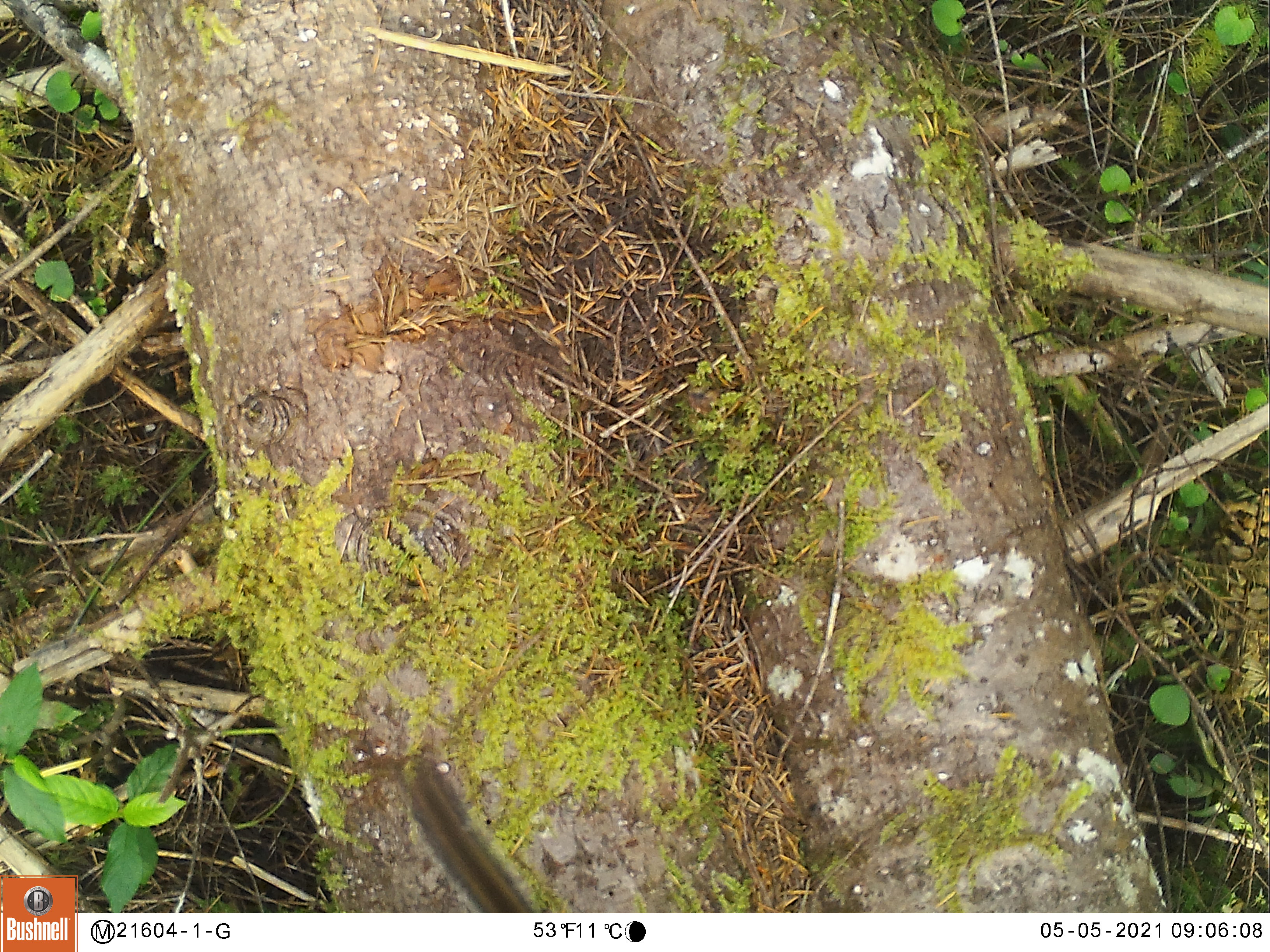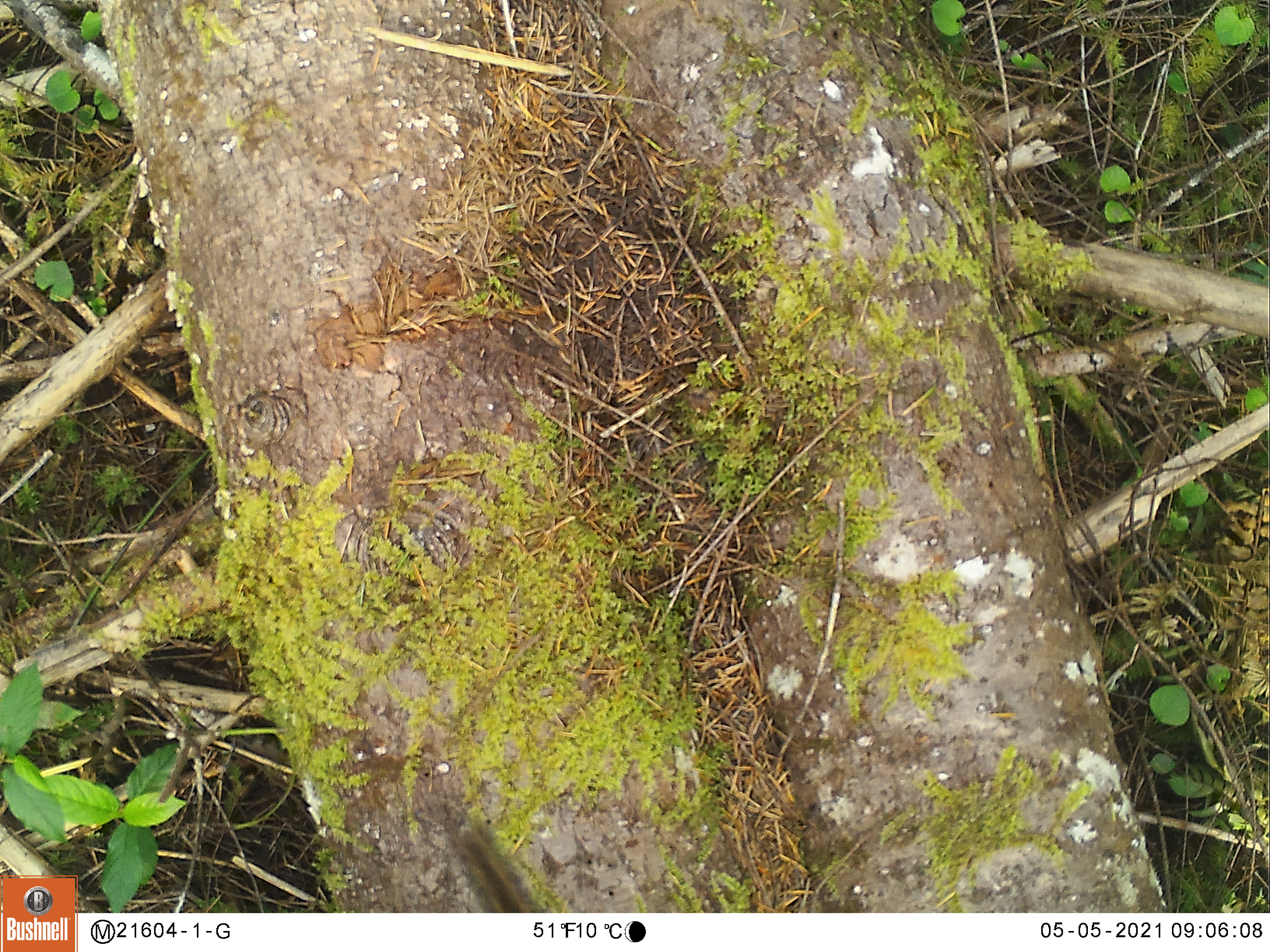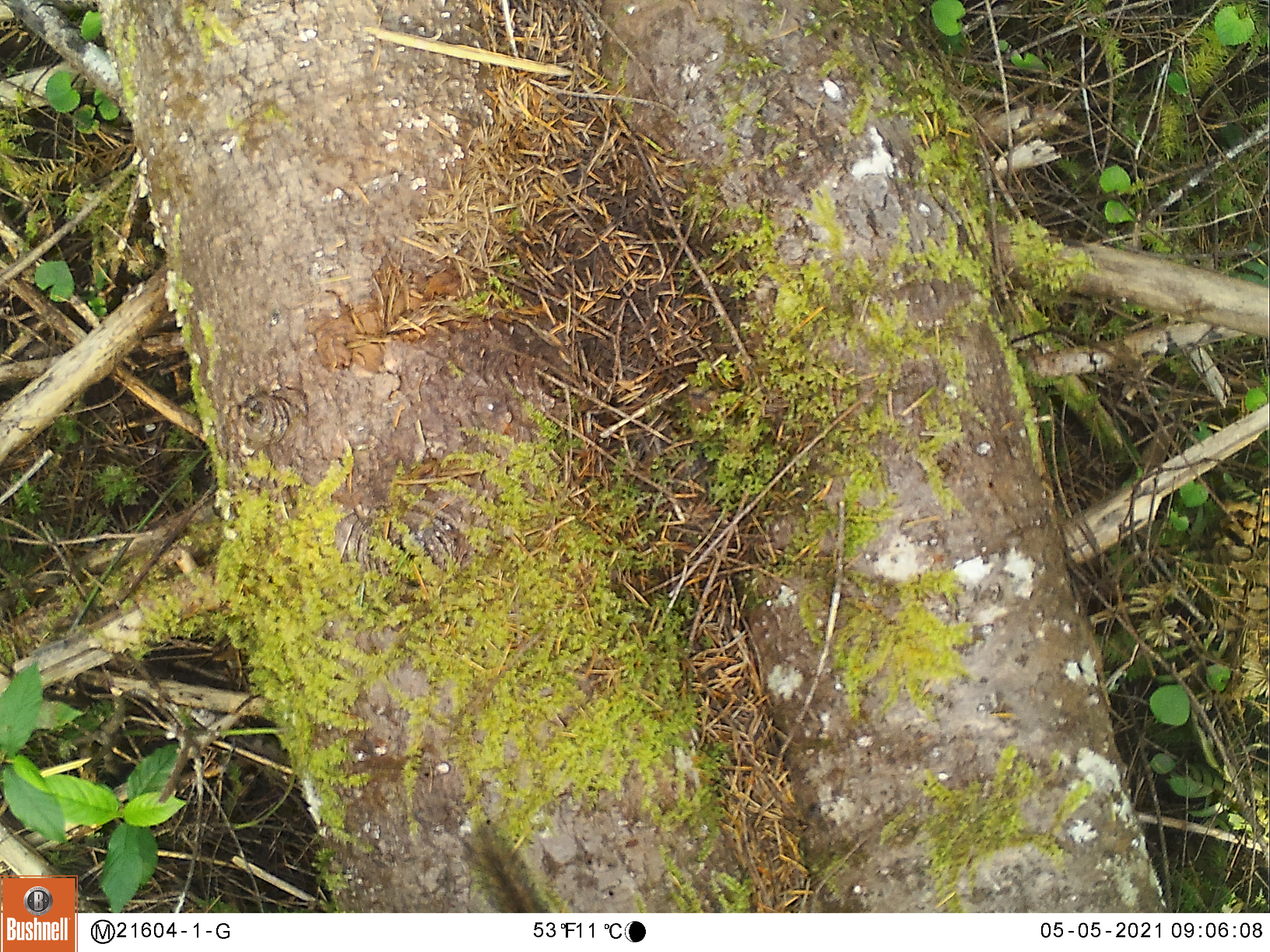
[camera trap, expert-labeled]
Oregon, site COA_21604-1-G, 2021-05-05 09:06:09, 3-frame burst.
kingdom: Animalia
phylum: Chordata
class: Mammalia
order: Rodentia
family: Sciuridae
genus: Neotamias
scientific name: Neotamias townsendii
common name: townsend's chipmunk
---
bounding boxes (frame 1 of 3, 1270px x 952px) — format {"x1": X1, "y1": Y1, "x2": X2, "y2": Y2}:
townsend's chipmunk: {"x1": 396, "y1": 749, "x2": 549, "y2": 906}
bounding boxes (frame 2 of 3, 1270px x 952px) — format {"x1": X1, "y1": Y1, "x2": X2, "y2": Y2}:
townsend's chipmunk: {"x1": 435, "y1": 810, "x2": 549, "y2": 907}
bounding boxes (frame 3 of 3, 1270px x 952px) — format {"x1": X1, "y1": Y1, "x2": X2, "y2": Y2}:
townsend's chipmunk: {"x1": 458, "y1": 805, "x2": 560, "y2": 910}